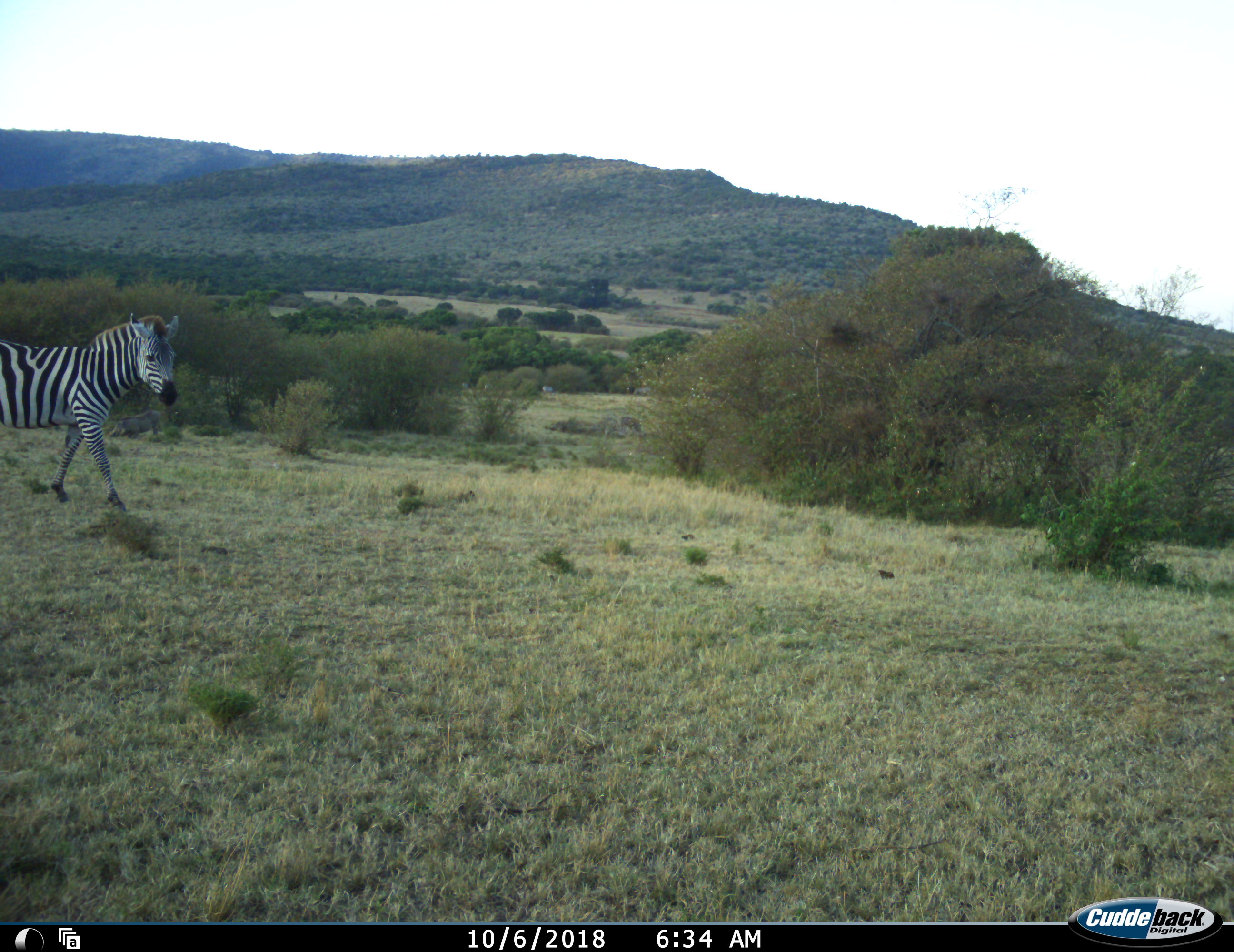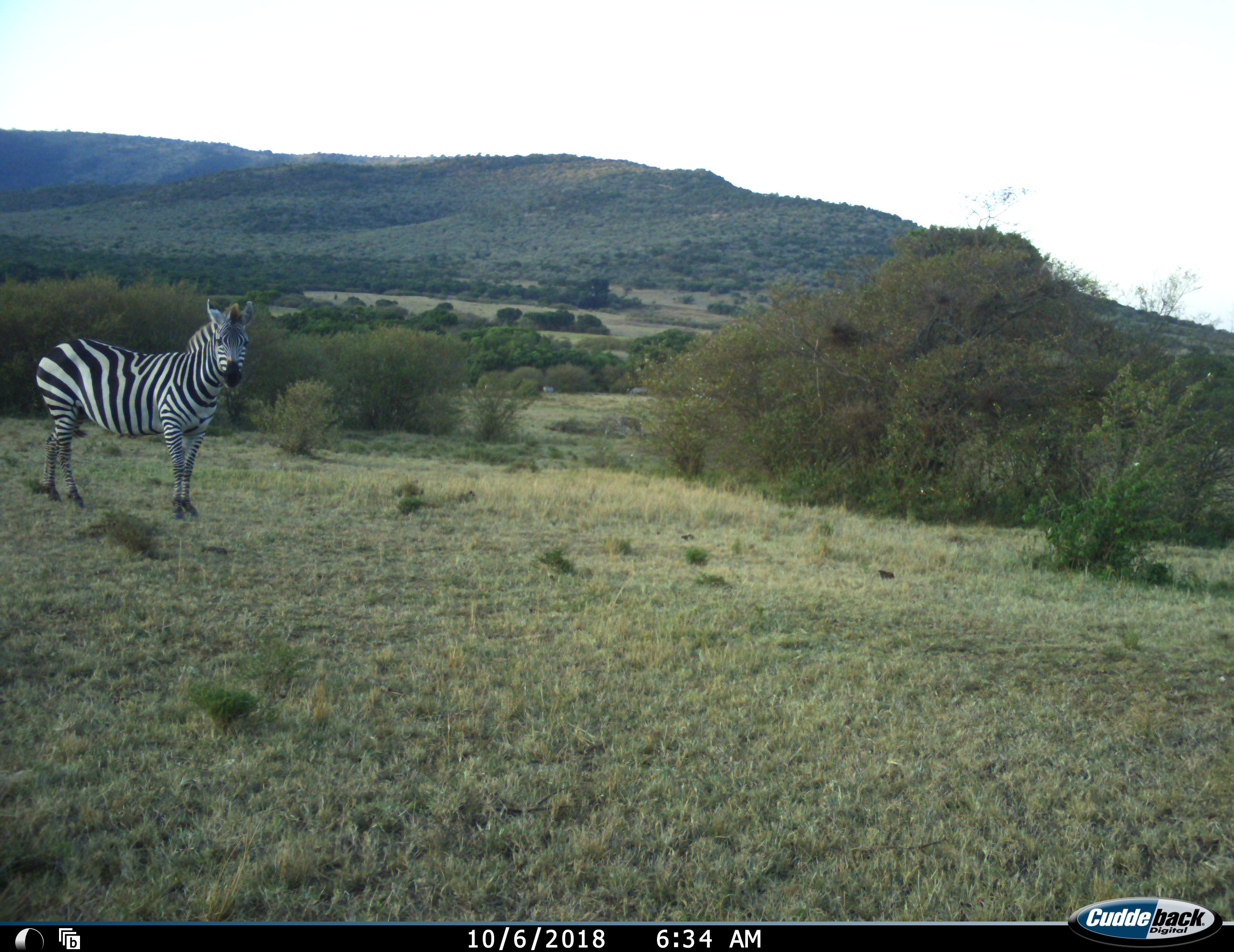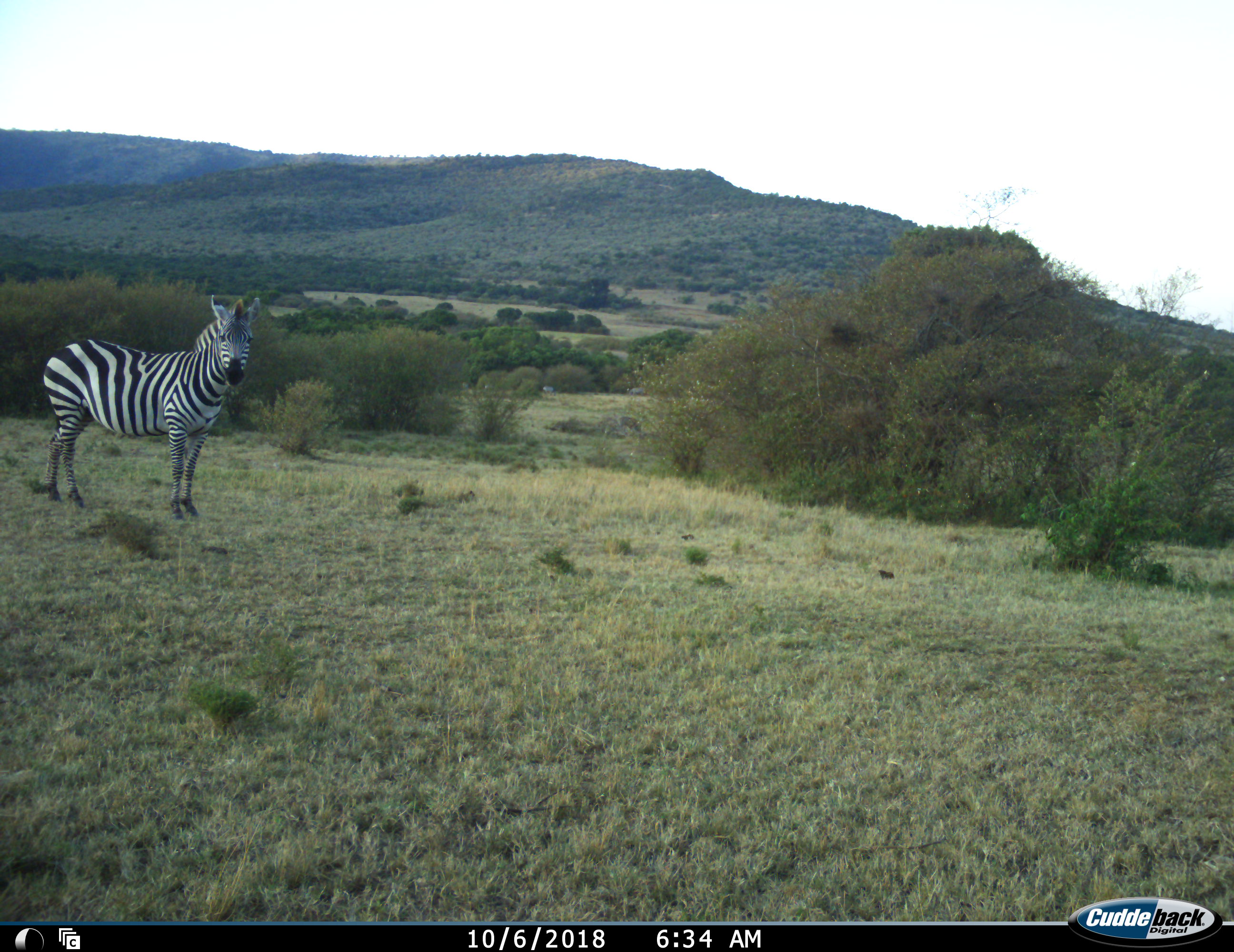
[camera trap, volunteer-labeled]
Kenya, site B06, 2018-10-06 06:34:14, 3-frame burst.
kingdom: Animalia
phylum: Chordata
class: Mammalia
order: Perissodactyla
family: Equidae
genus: Equus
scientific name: Equus quagga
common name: plains zebra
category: zebra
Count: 1.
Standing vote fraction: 70%.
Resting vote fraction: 0%.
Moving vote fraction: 80%.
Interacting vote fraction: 0%.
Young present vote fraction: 0%.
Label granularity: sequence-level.